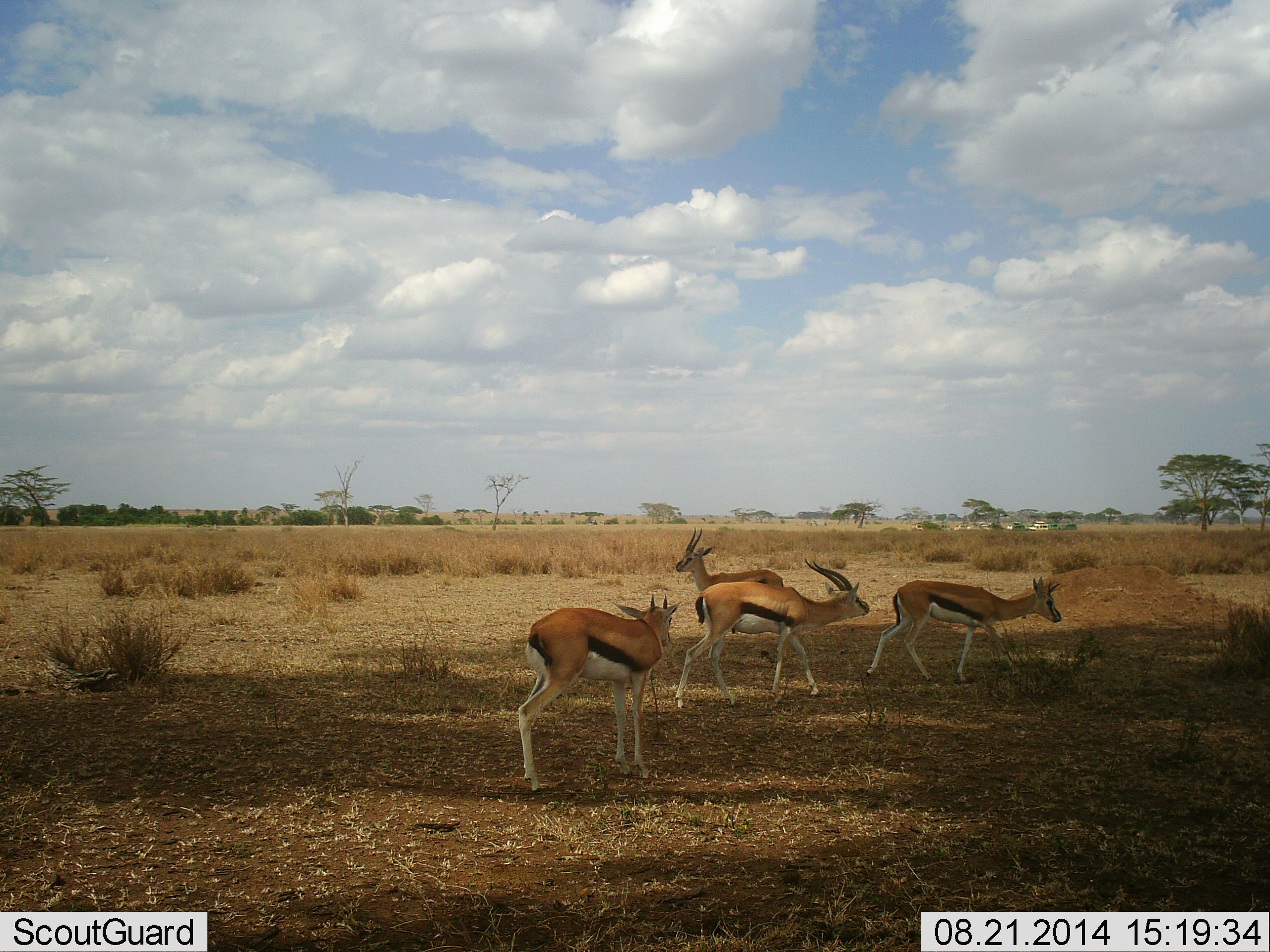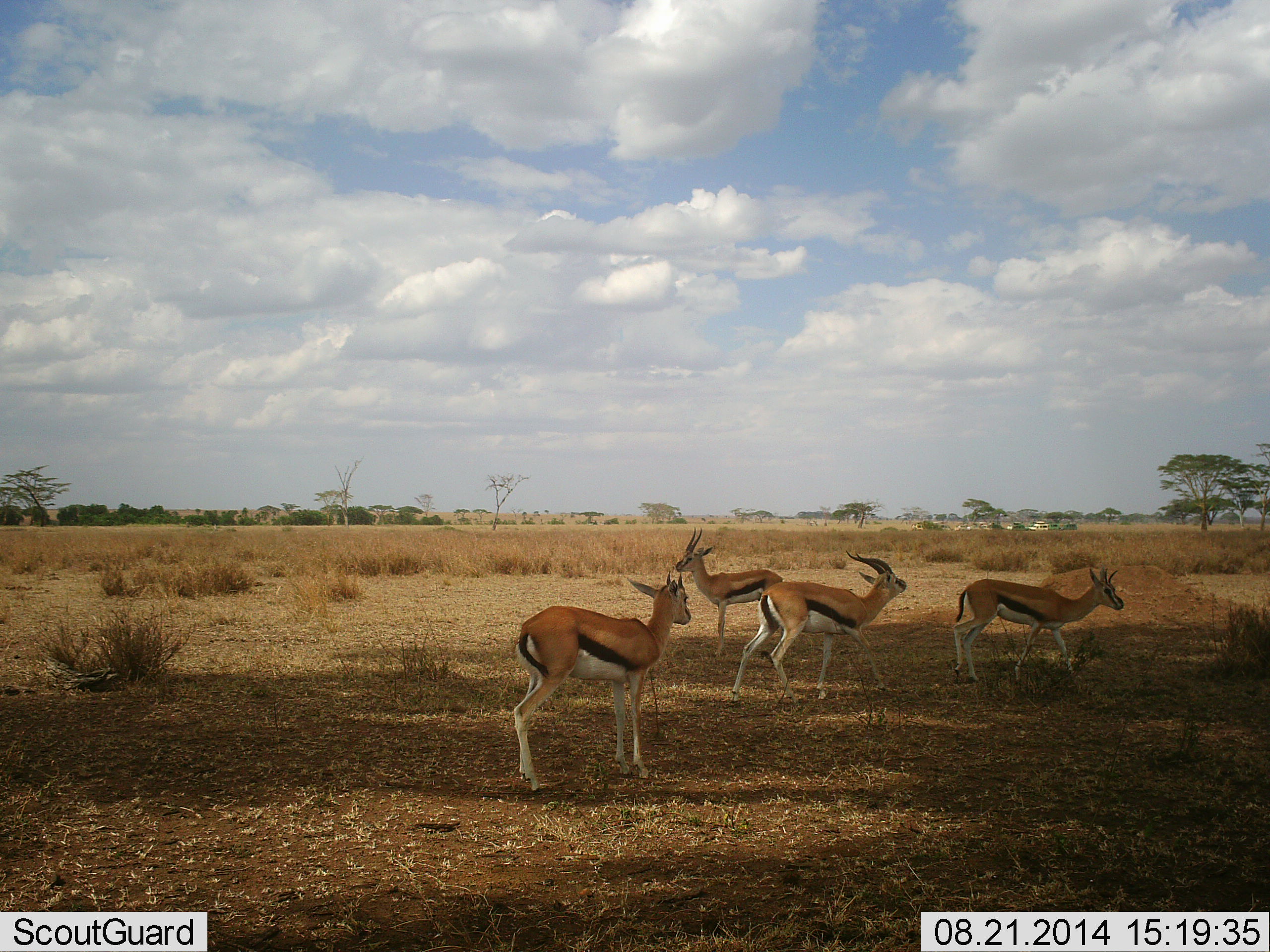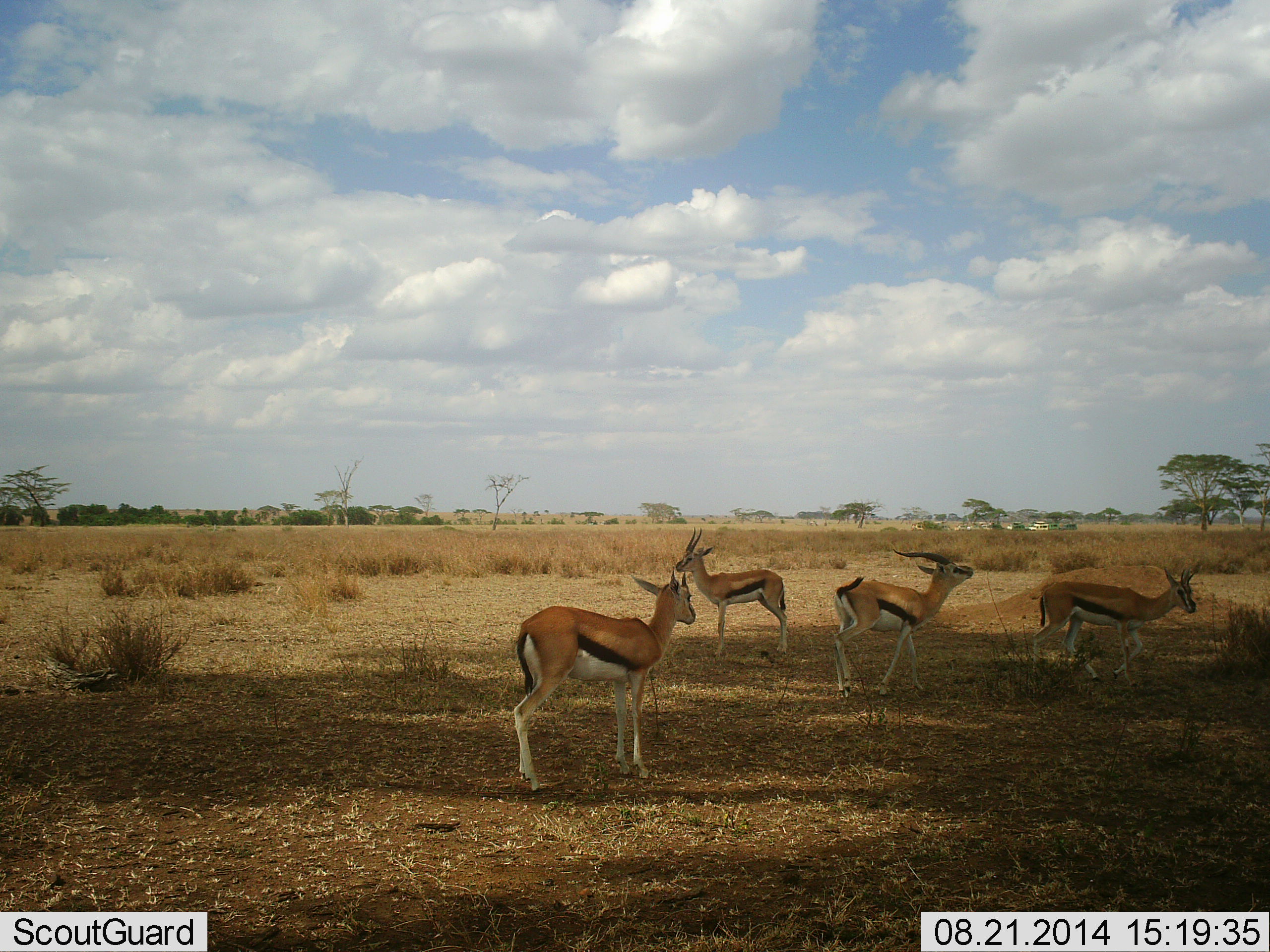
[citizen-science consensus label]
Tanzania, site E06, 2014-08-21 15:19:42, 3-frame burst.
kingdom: Animalia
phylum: Chordata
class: Mammalia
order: Artiodactyla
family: Bovidae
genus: Eudorcas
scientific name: Eudorcas thomsonii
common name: thomson's gazelle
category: gazellethomsons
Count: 4.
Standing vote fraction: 82%.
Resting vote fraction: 9%.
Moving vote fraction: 91%.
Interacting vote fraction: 9%.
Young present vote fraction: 0%.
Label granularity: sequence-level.